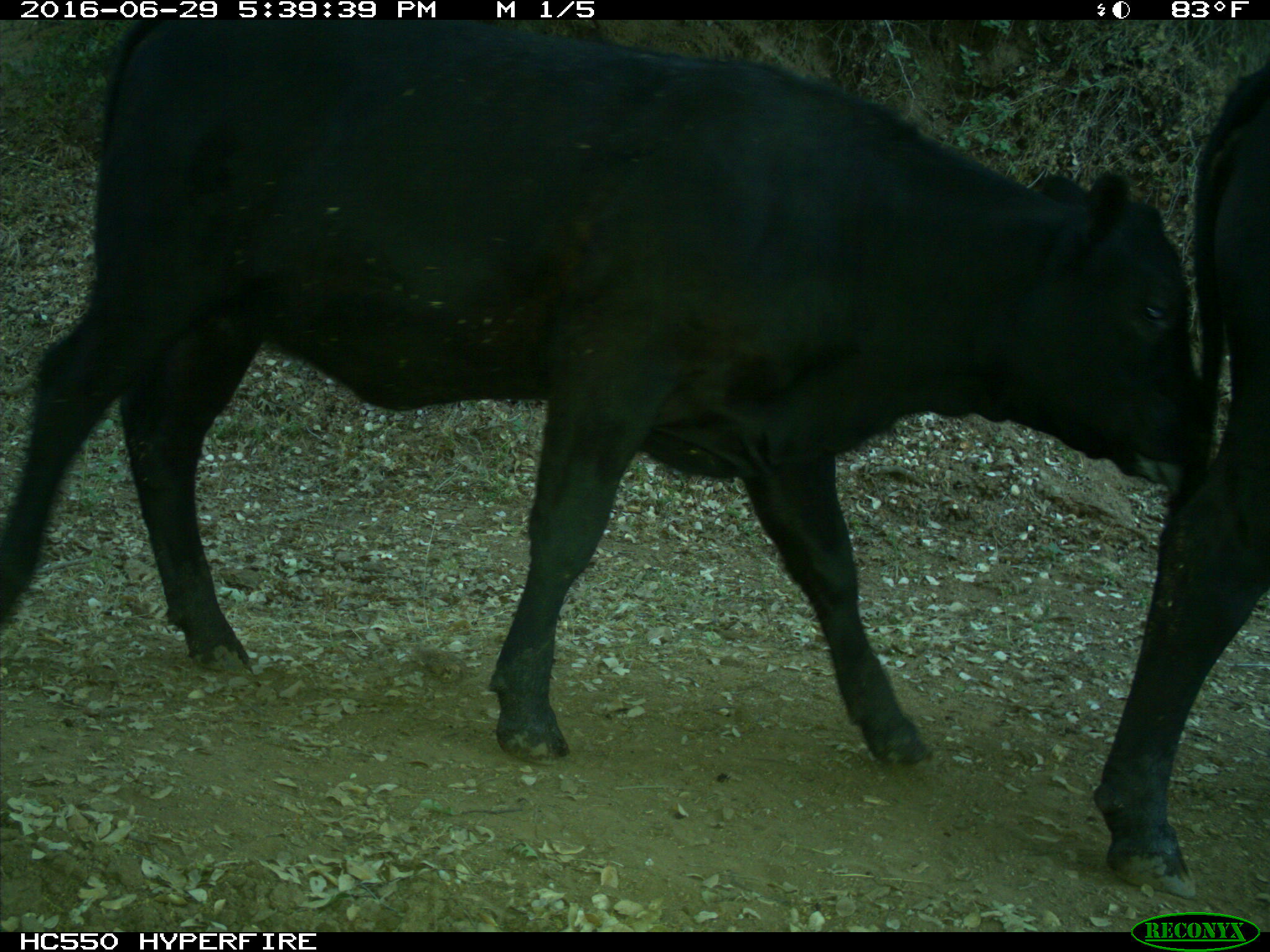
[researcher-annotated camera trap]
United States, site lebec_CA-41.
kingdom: Animalia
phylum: Chordata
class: Mammalia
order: Artiodactyla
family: Bovidae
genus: Bos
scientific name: Bos taurus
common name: domestic cow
Bos taurus (domestic cow).